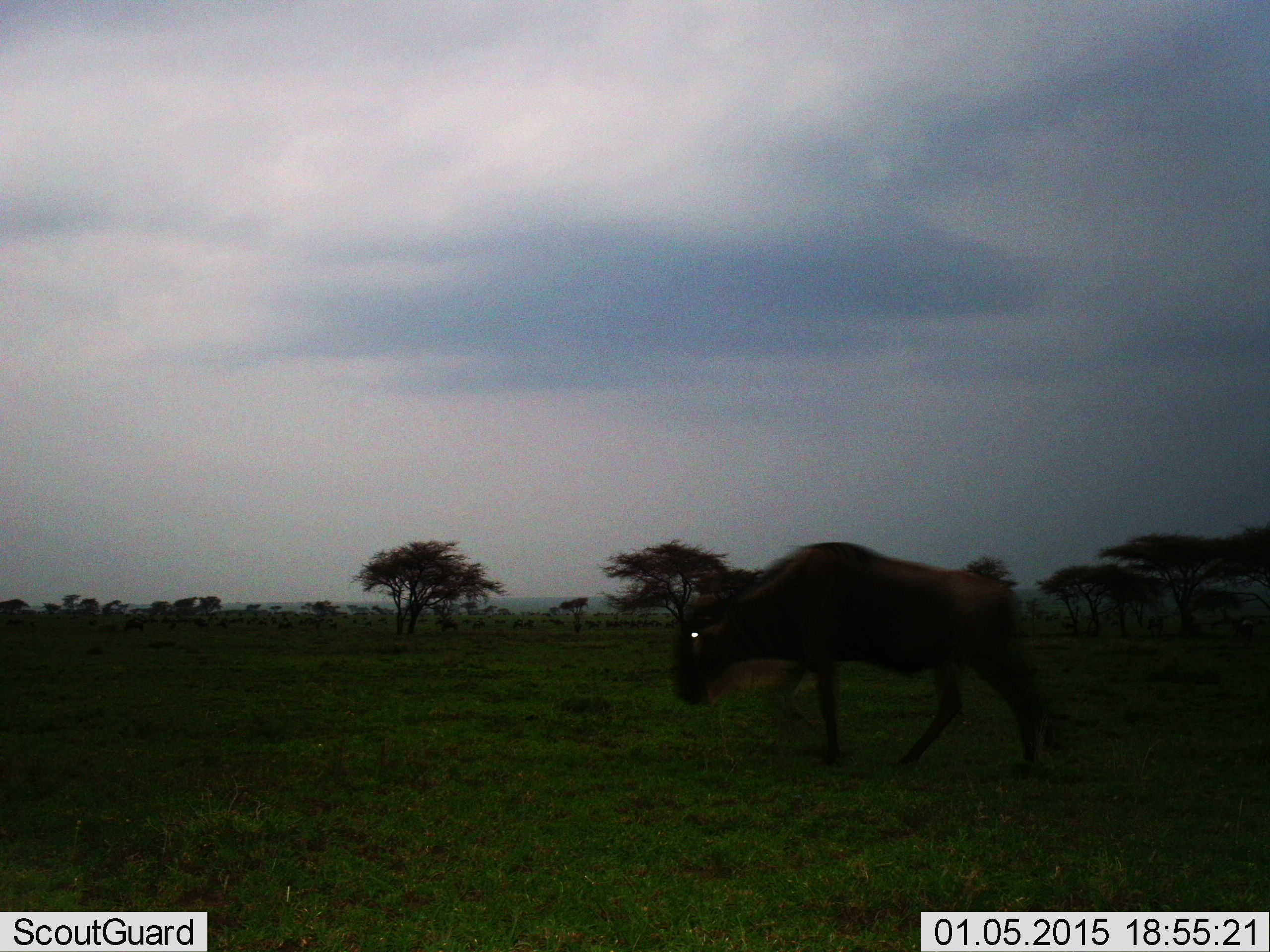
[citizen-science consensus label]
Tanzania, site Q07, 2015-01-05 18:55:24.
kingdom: Animalia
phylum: Chordata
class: Mammalia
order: Artiodactyla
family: Bovidae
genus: Connochaetes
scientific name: Connochaetes taurinus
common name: blue wildebeest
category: wildebeest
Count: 1.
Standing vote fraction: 20%.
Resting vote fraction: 0%.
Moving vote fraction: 90%.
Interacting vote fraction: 0%.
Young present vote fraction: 0%.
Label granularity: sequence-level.